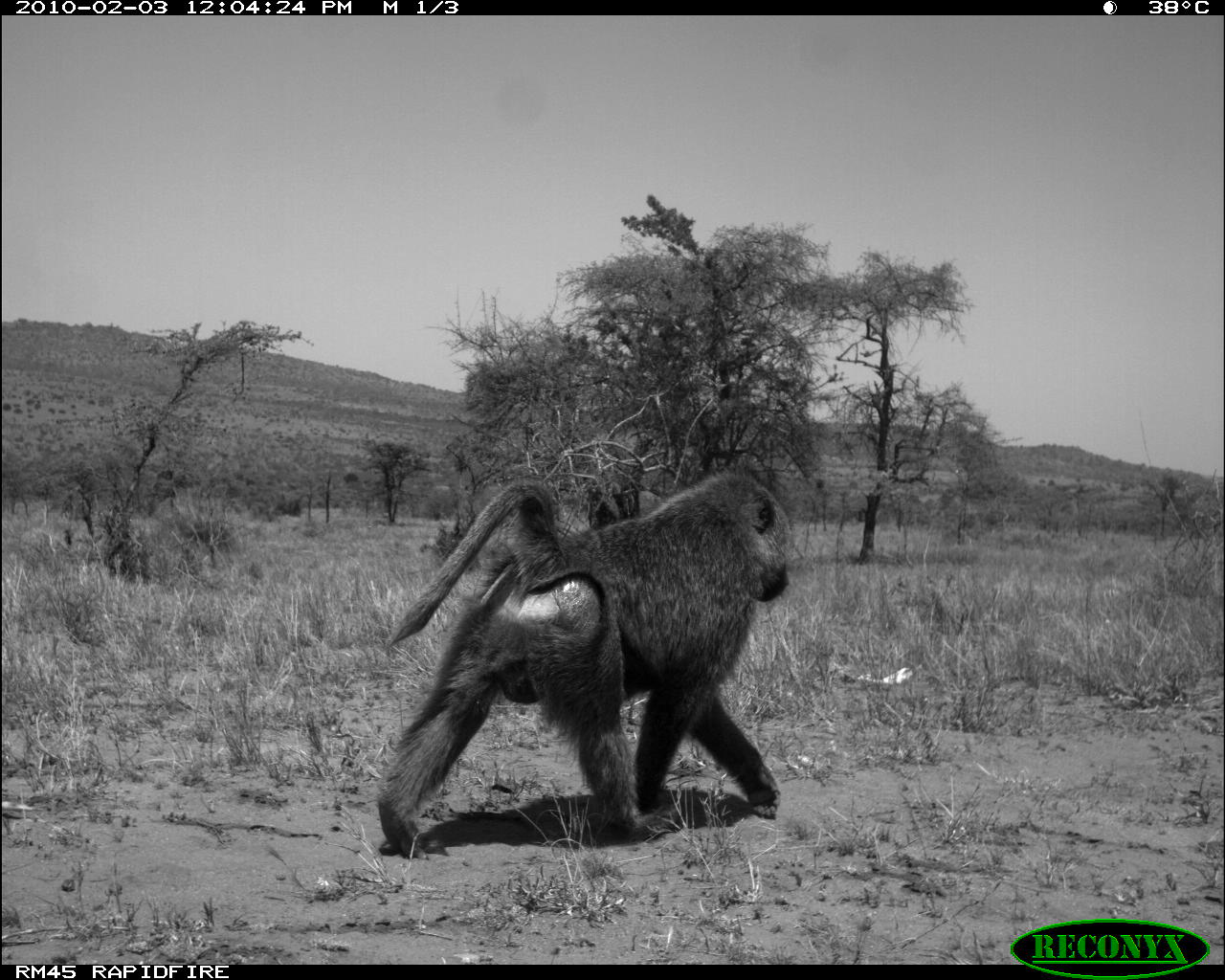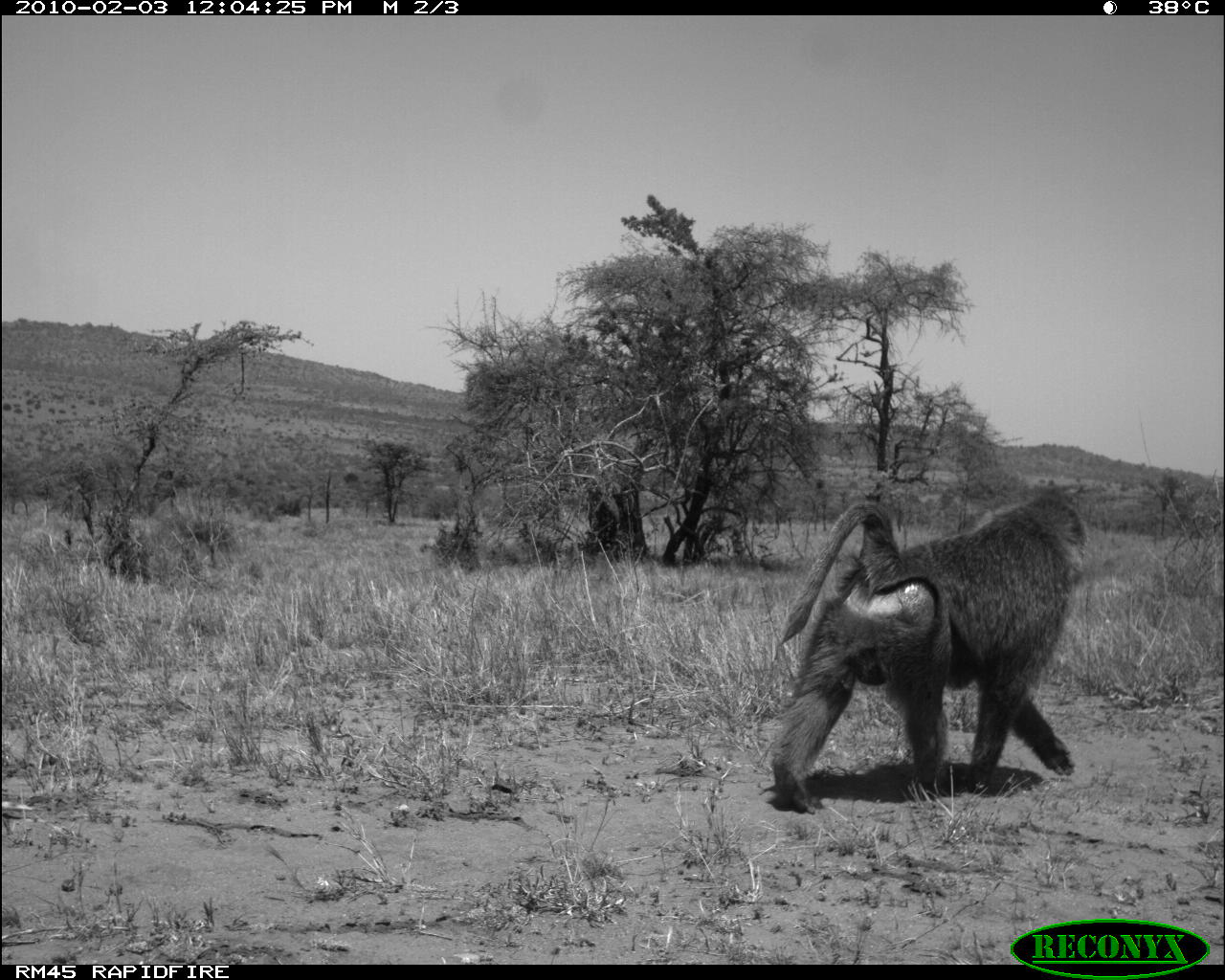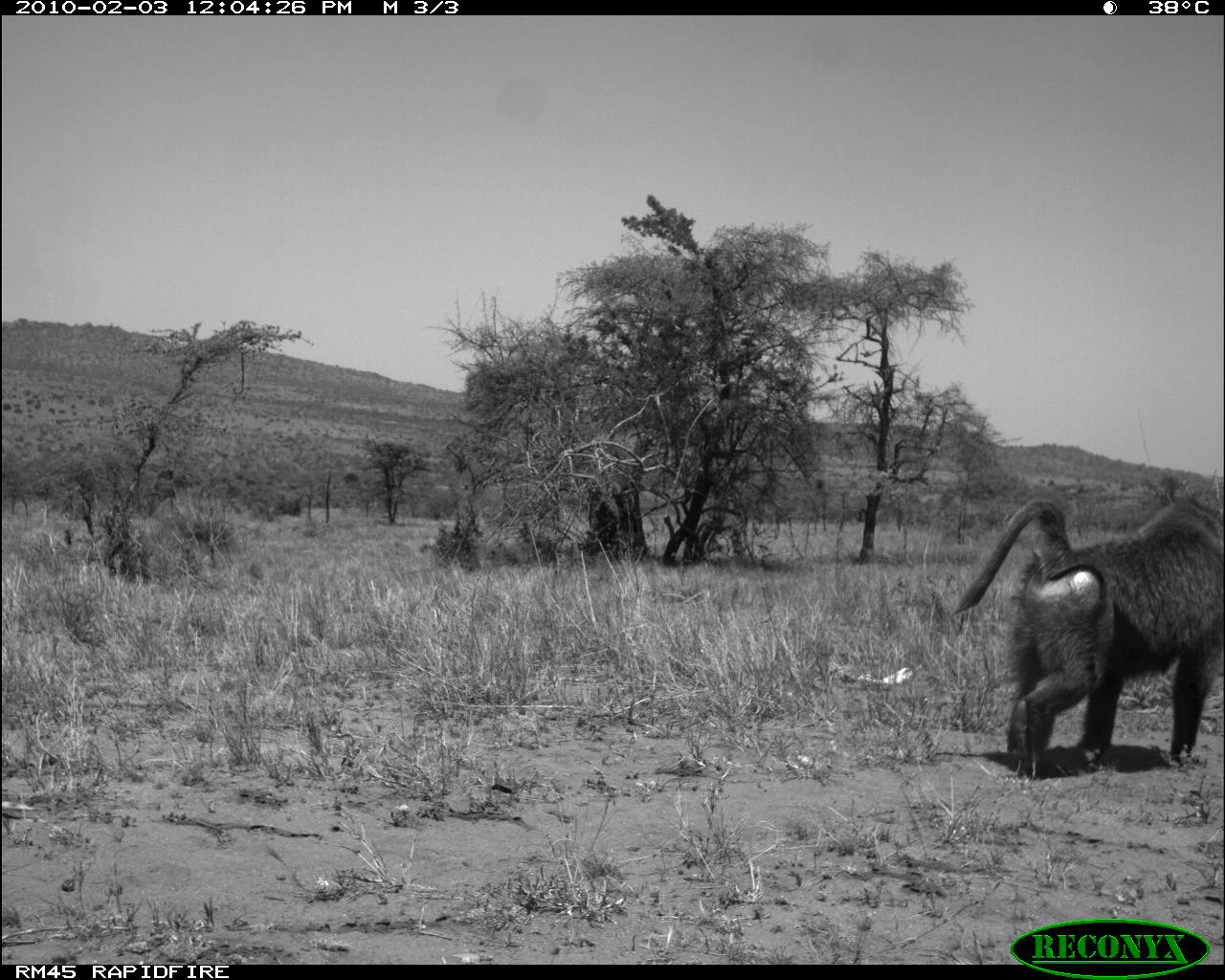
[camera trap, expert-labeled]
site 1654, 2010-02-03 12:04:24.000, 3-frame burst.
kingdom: Animalia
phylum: Chordata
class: Mammalia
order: Primates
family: Cercopithecidae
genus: Papio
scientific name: Papio anubis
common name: olive baboon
Papio anubis (olive baboon), count 1.